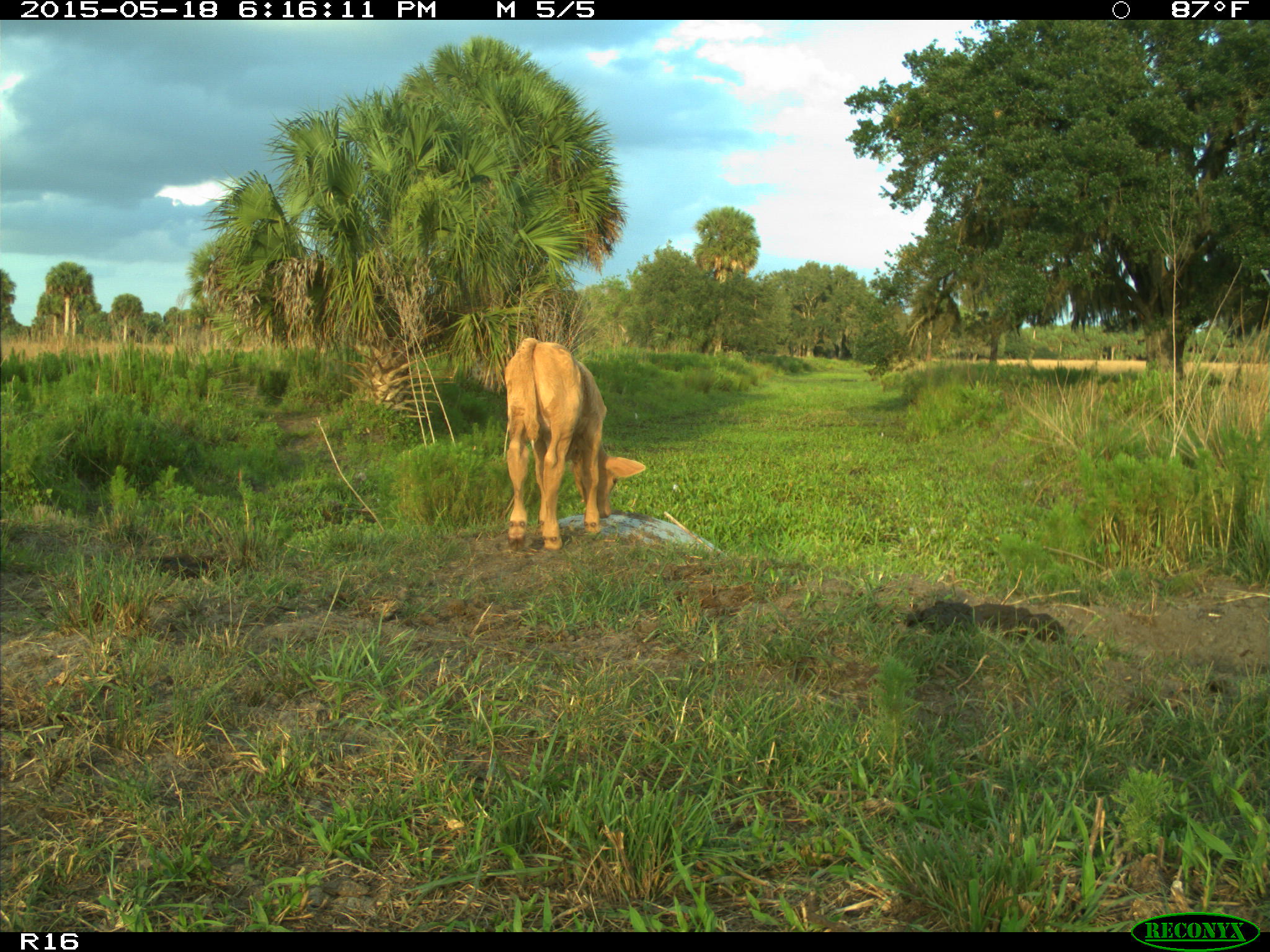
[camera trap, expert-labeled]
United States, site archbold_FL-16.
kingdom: Animalia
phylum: Chordata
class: Mammalia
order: Artiodactyla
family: Bovidae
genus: Bos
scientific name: Bos taurus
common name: domestic cow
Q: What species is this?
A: Bos taurus (domestic cow).